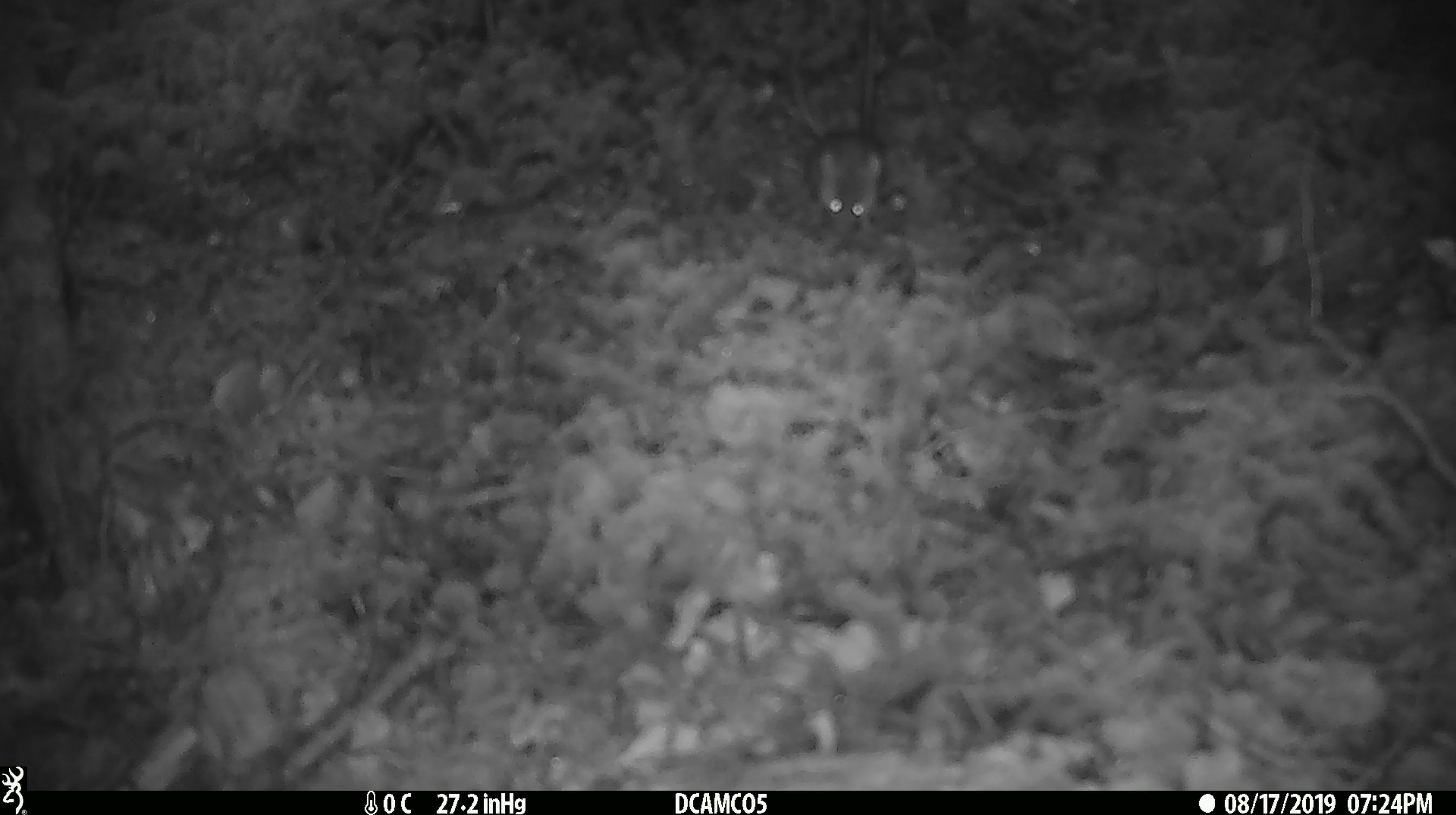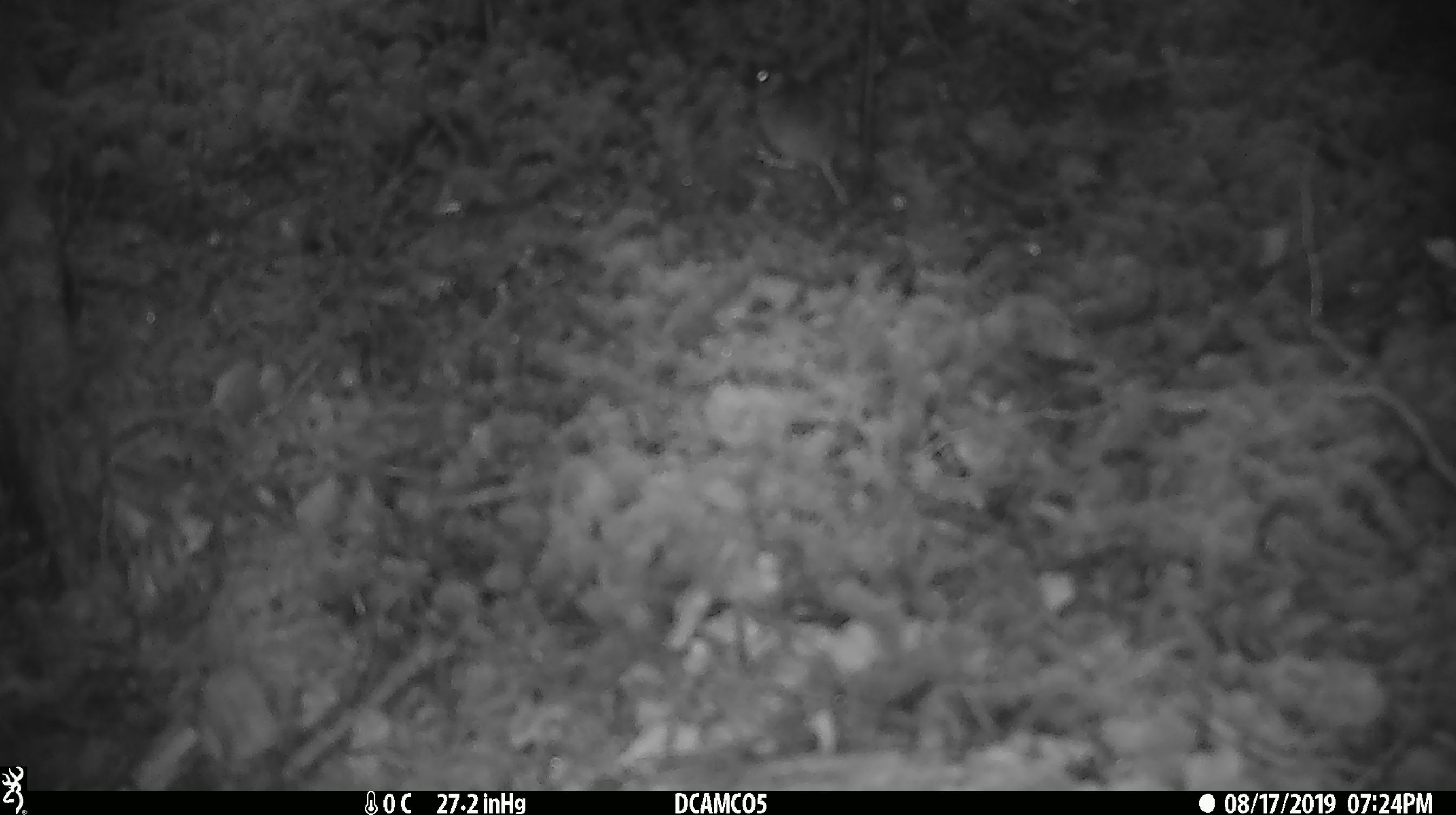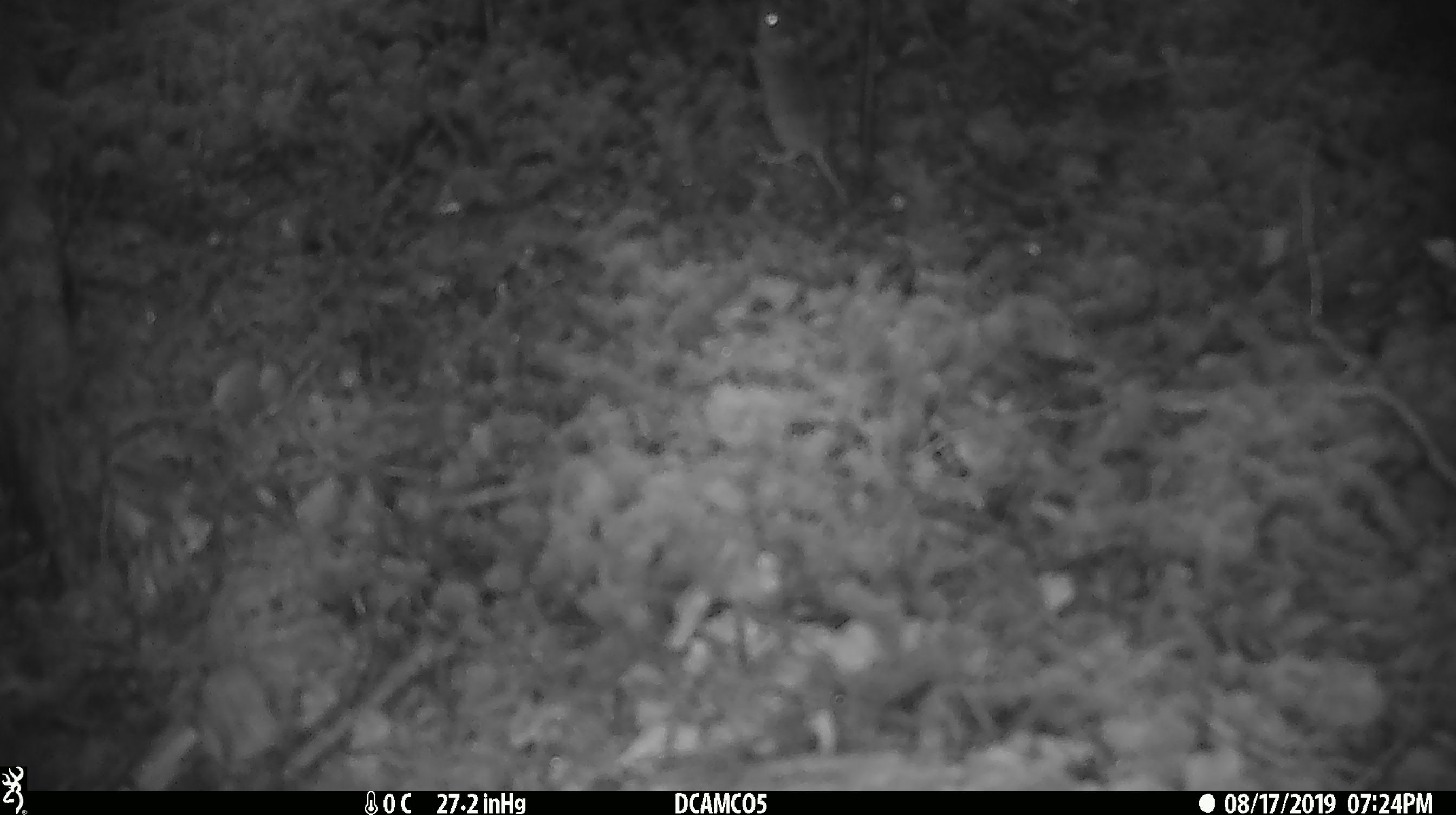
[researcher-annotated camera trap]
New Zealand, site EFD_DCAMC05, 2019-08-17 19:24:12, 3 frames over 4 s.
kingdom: Animalia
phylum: Chordata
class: Mammalia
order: Rodentia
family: Muridae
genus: Mus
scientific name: Mus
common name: mouse